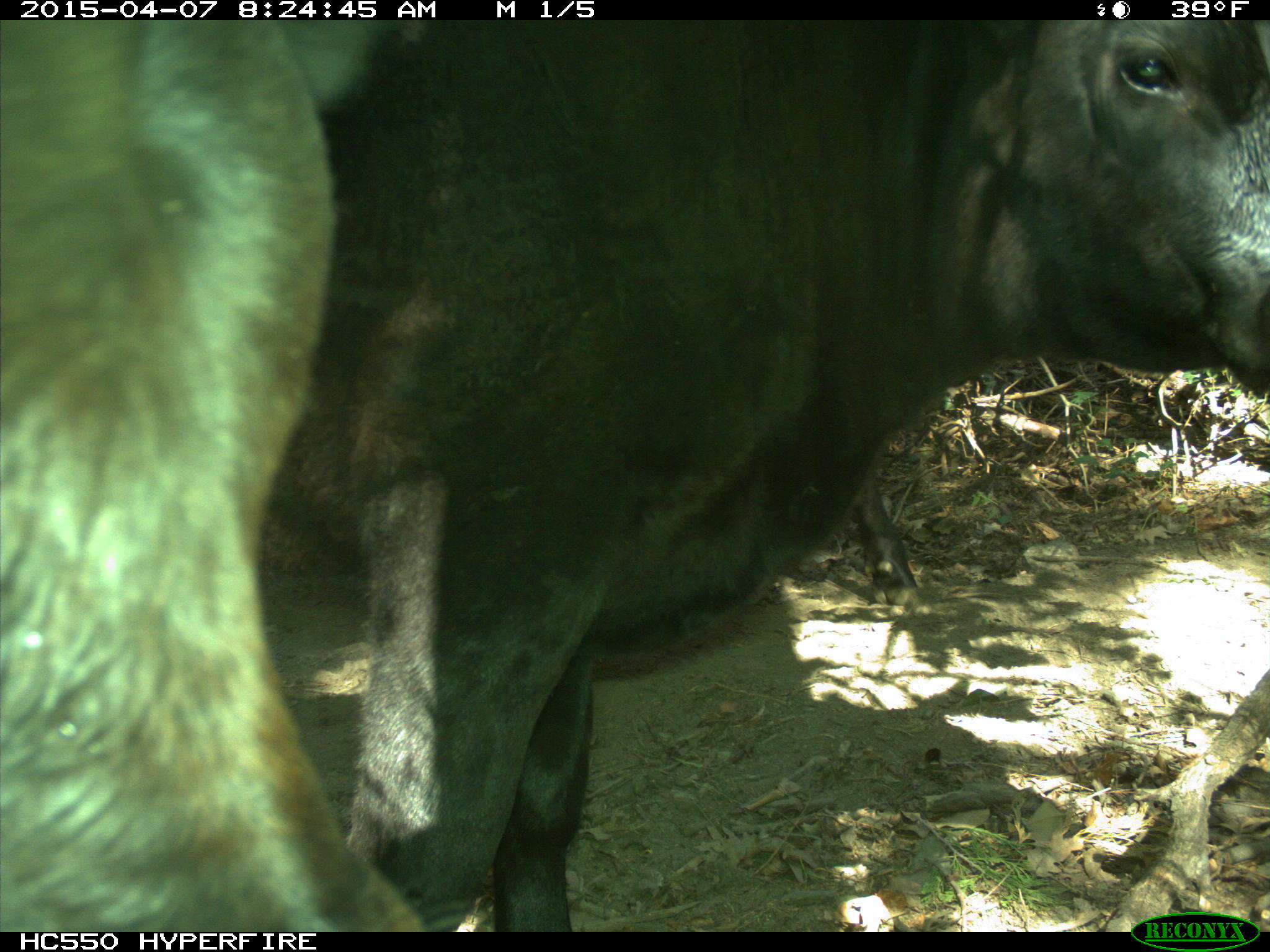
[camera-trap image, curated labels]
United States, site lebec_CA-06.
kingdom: Animalia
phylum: Chordata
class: Mammalia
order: Artiodactyla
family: Bovidae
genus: Bos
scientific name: Bos taurus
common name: domestic cow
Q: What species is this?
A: Bos taurus (domestic cow).